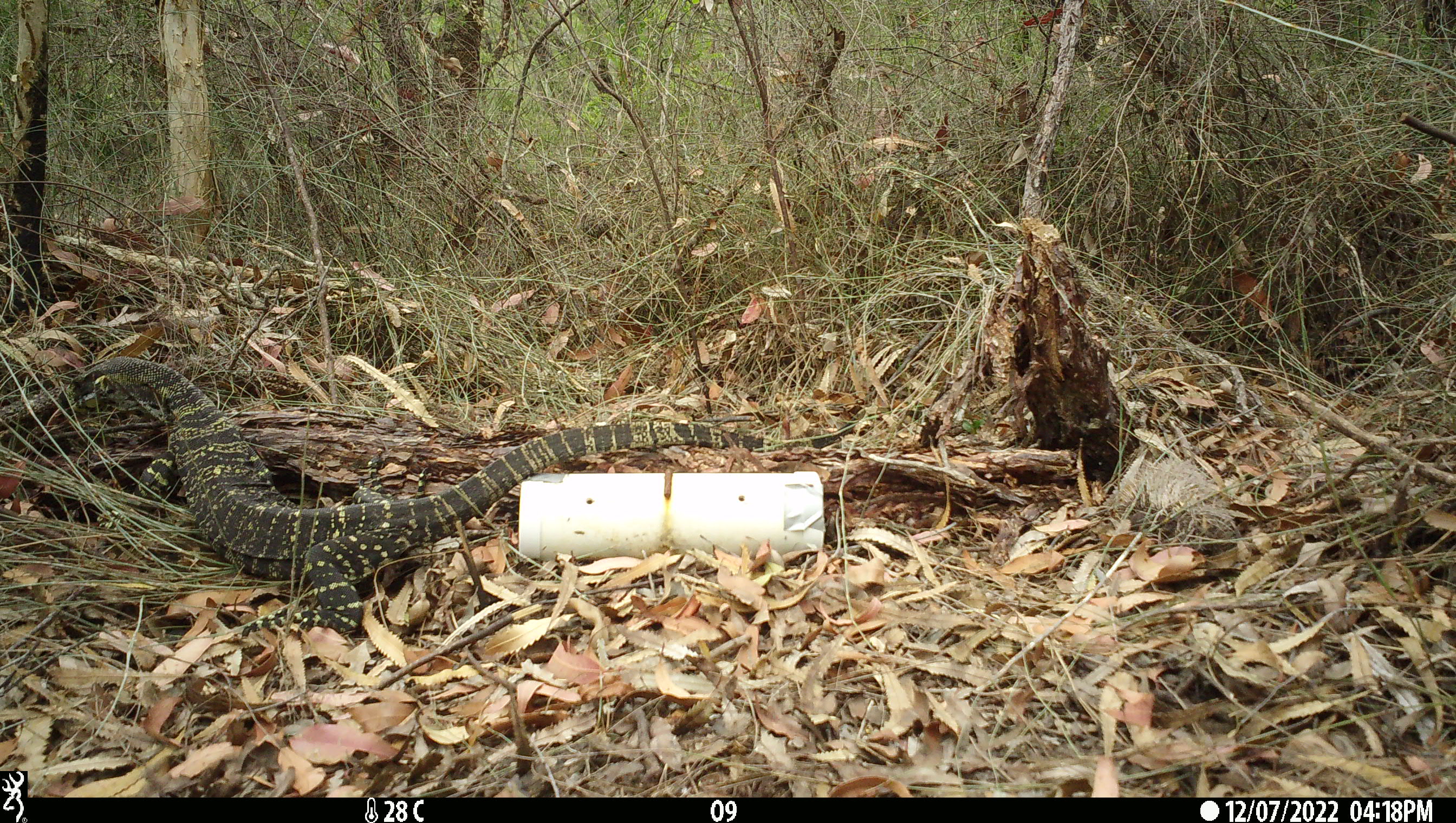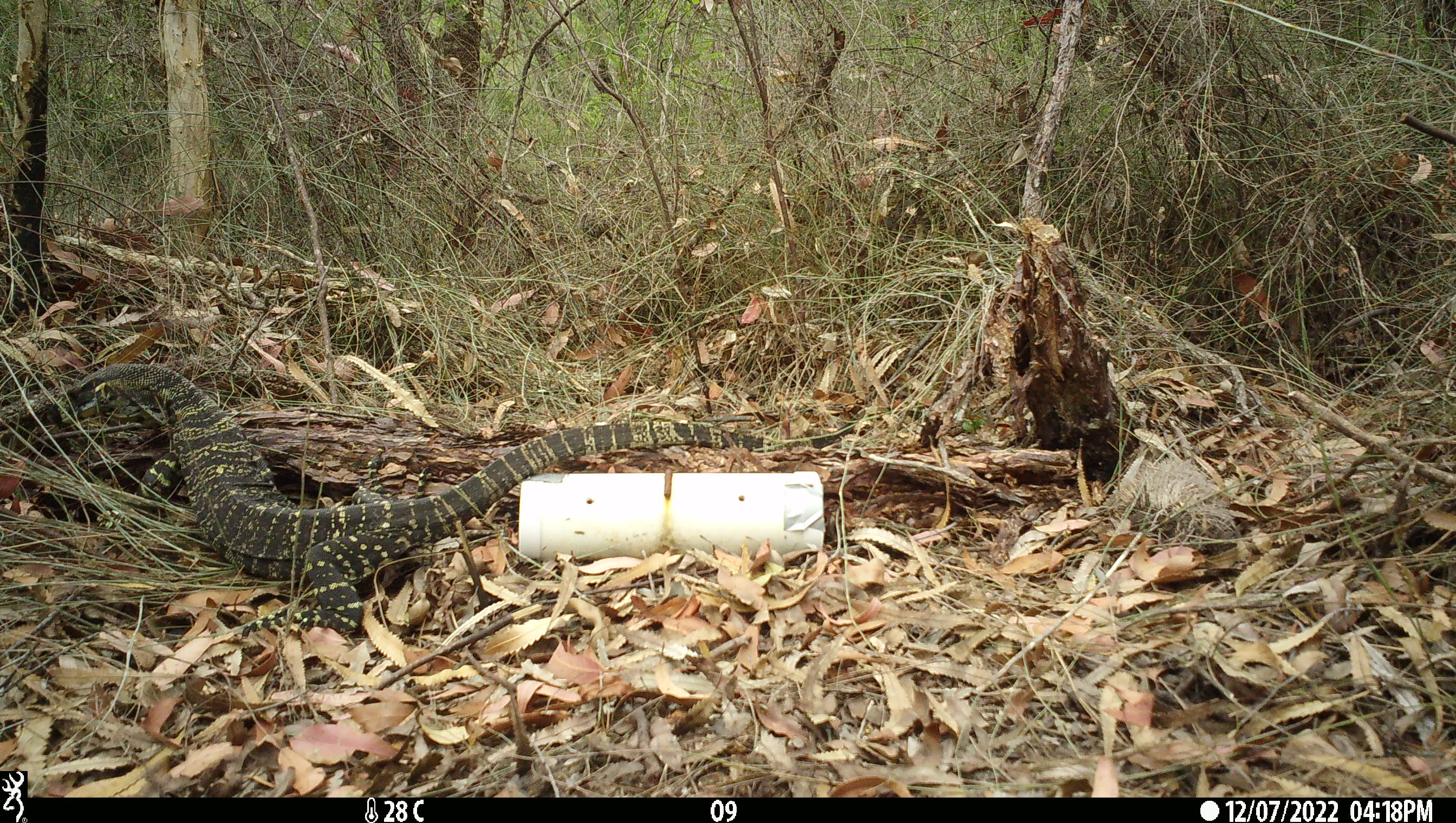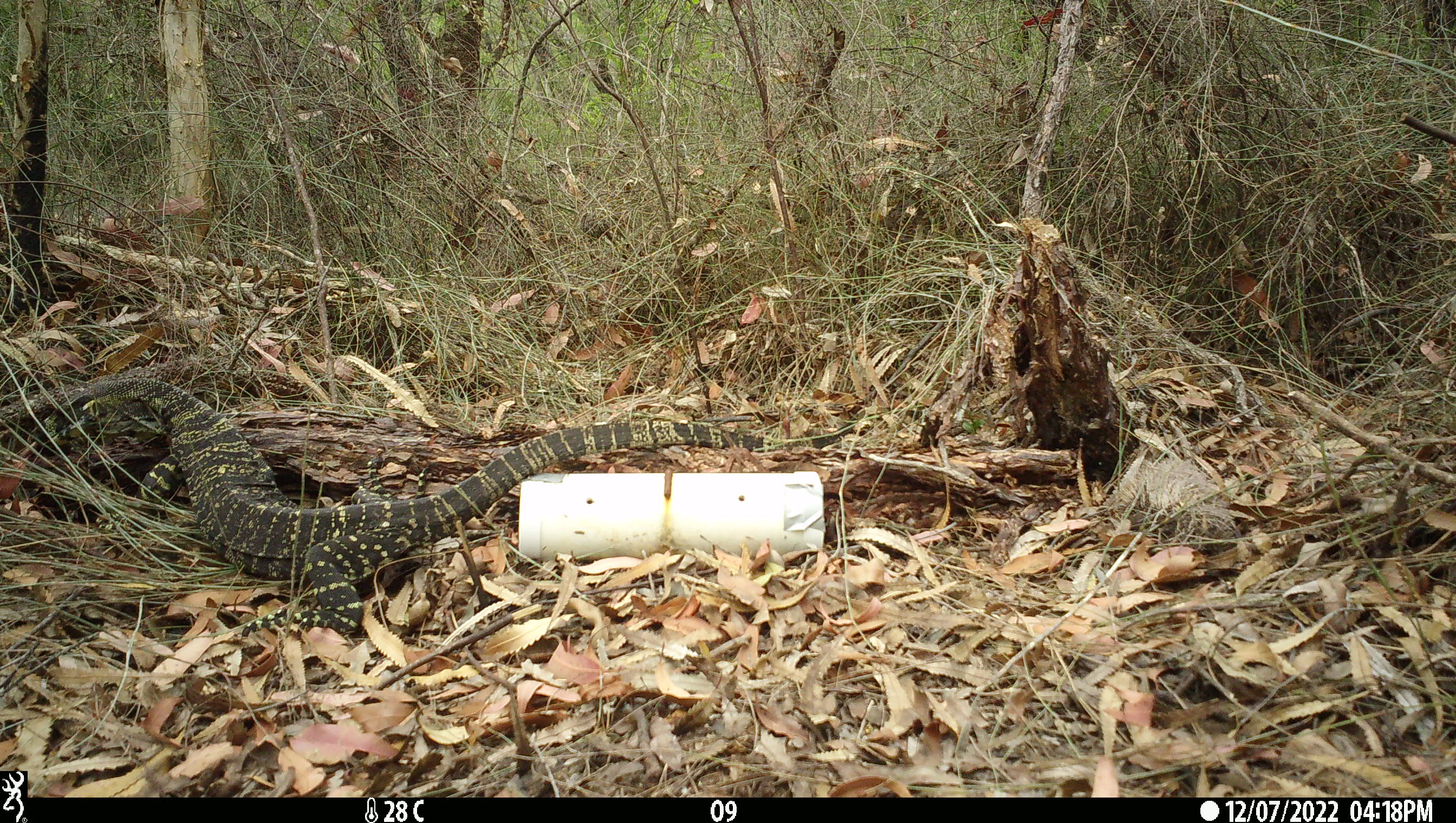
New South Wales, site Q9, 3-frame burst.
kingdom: Animalia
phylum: Chordata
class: Reptilia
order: Squamata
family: Varanidae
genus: Varanus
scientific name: Varanus varius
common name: lace monitor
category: goanna